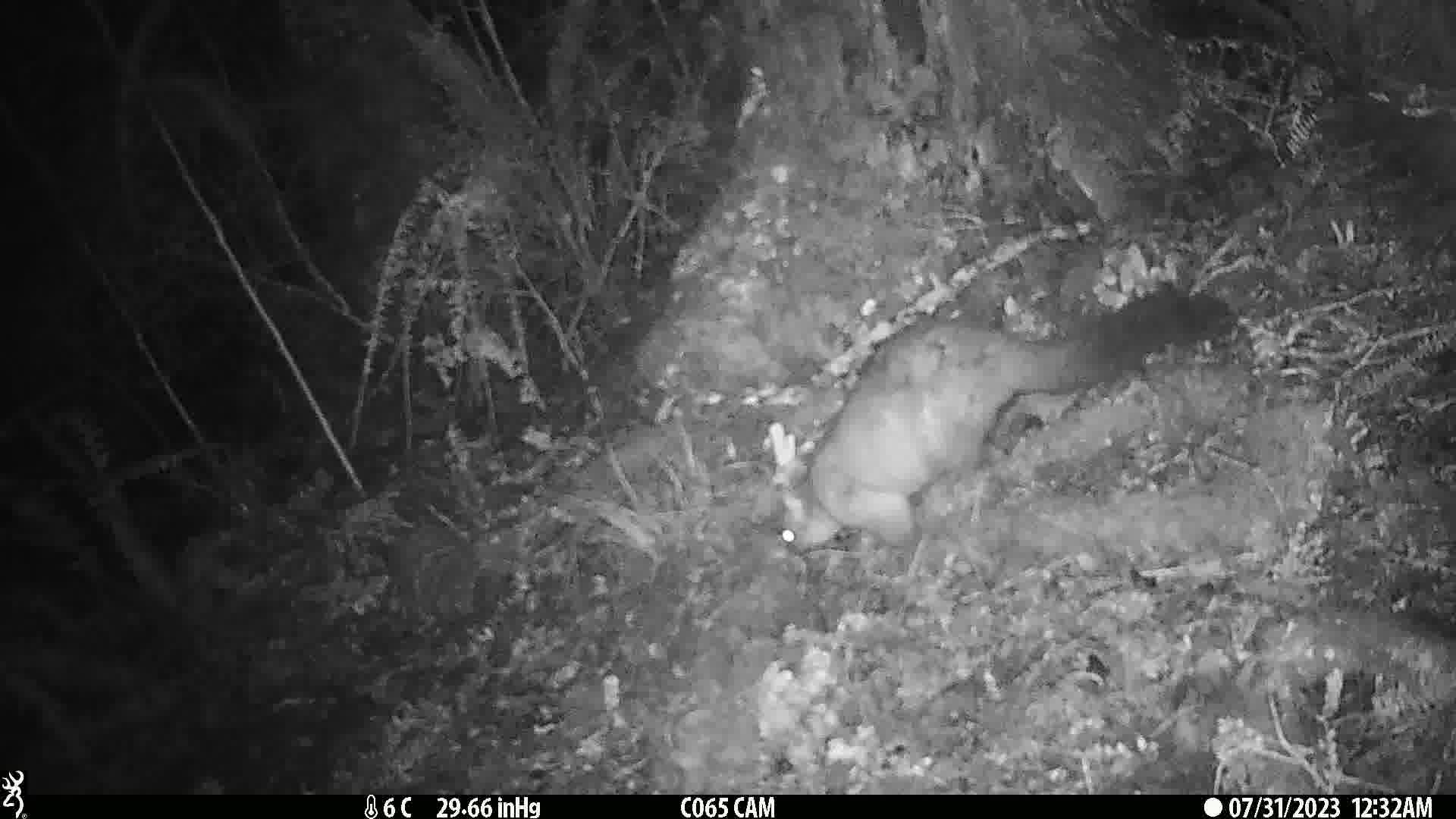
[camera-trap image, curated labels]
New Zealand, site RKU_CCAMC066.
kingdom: Animalia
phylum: Chordata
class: Mammalia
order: Diprotodontia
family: Phalangeridae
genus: Trichosurus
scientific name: Trichosurus vulpecula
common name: common brushtail possum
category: possum